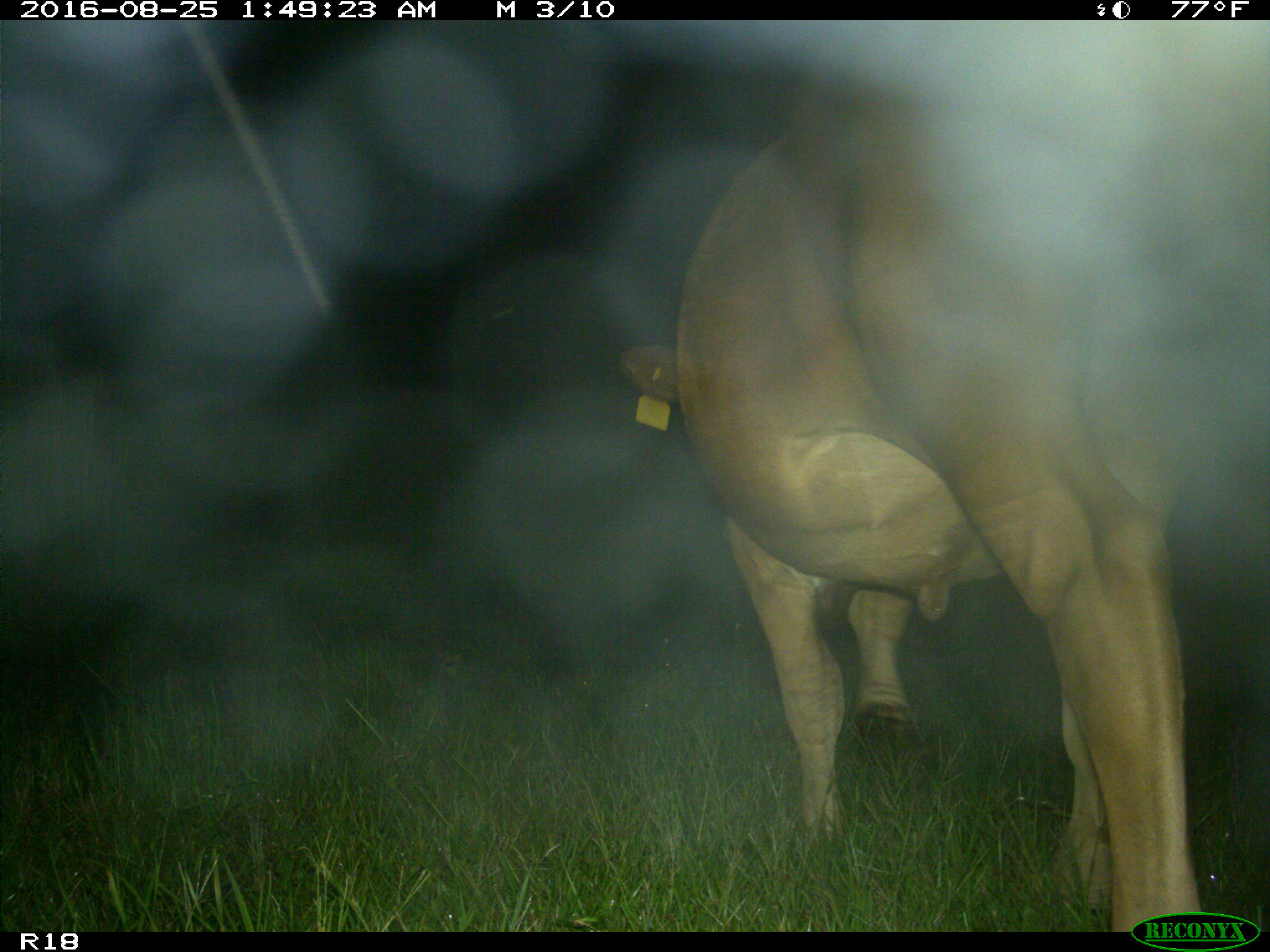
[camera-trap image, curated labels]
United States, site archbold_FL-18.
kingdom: Animalia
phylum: Chordata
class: Mammalia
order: Artiodactyla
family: Bovidae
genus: Bos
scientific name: Bos taurus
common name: domestic cow